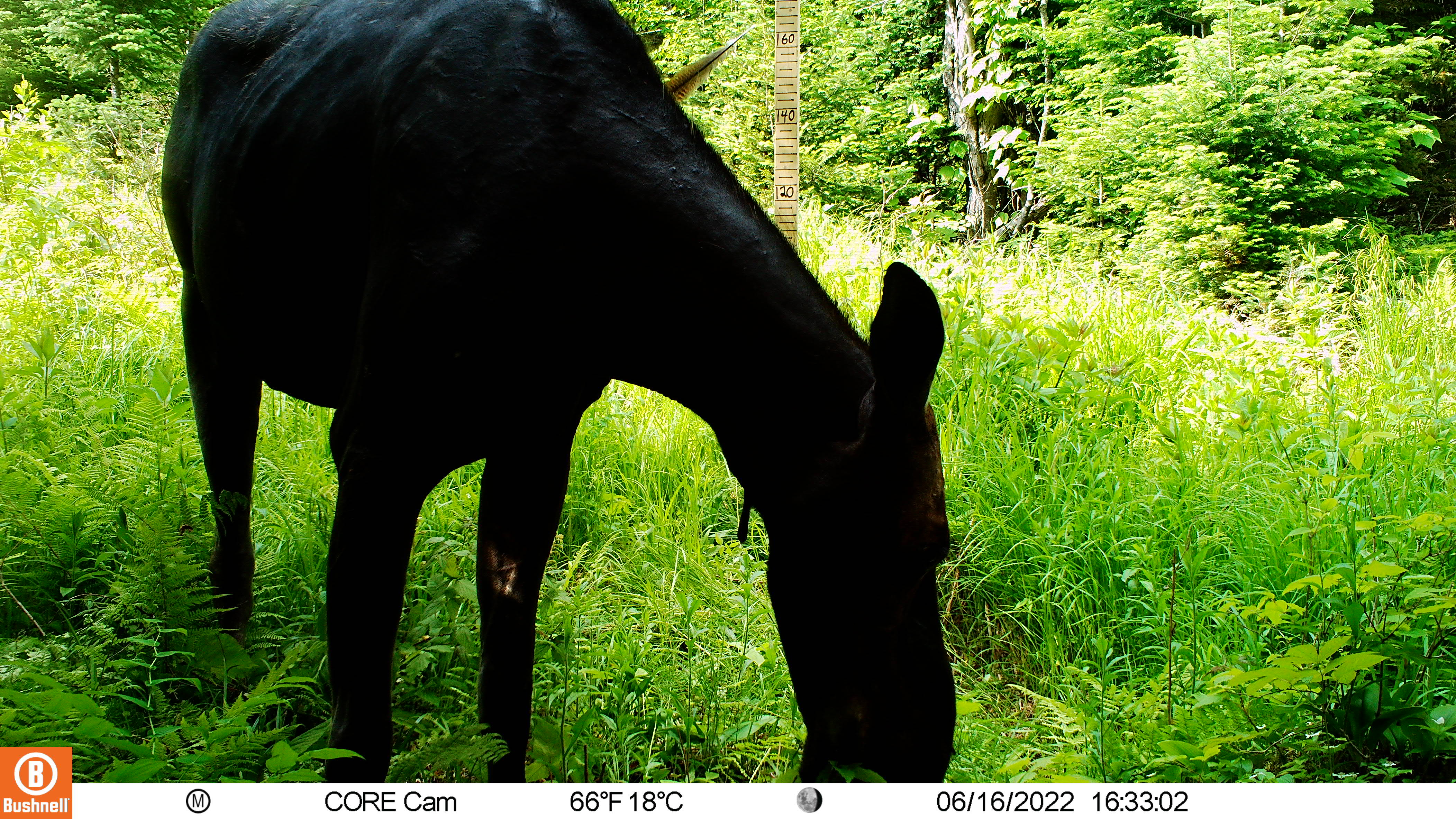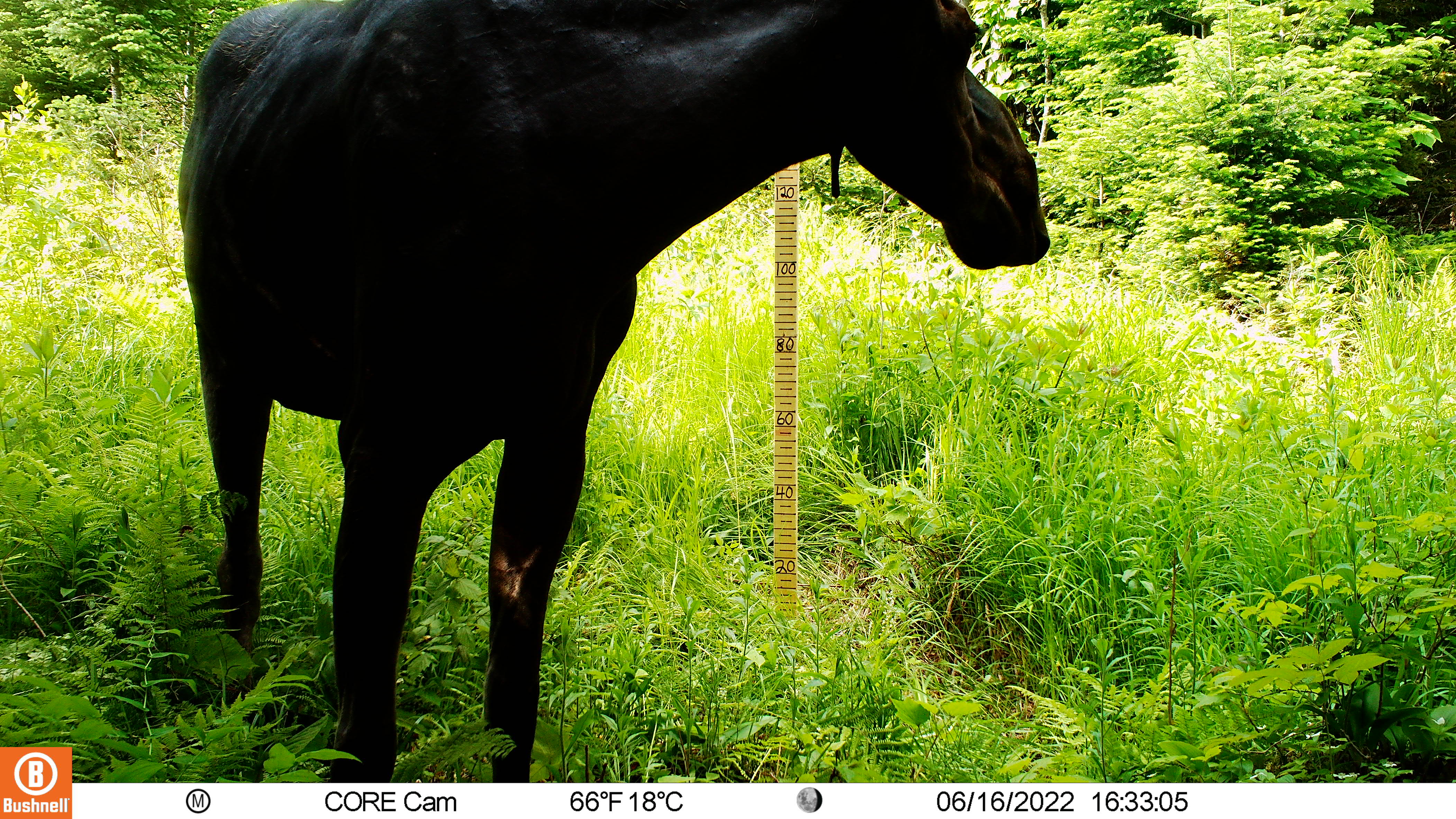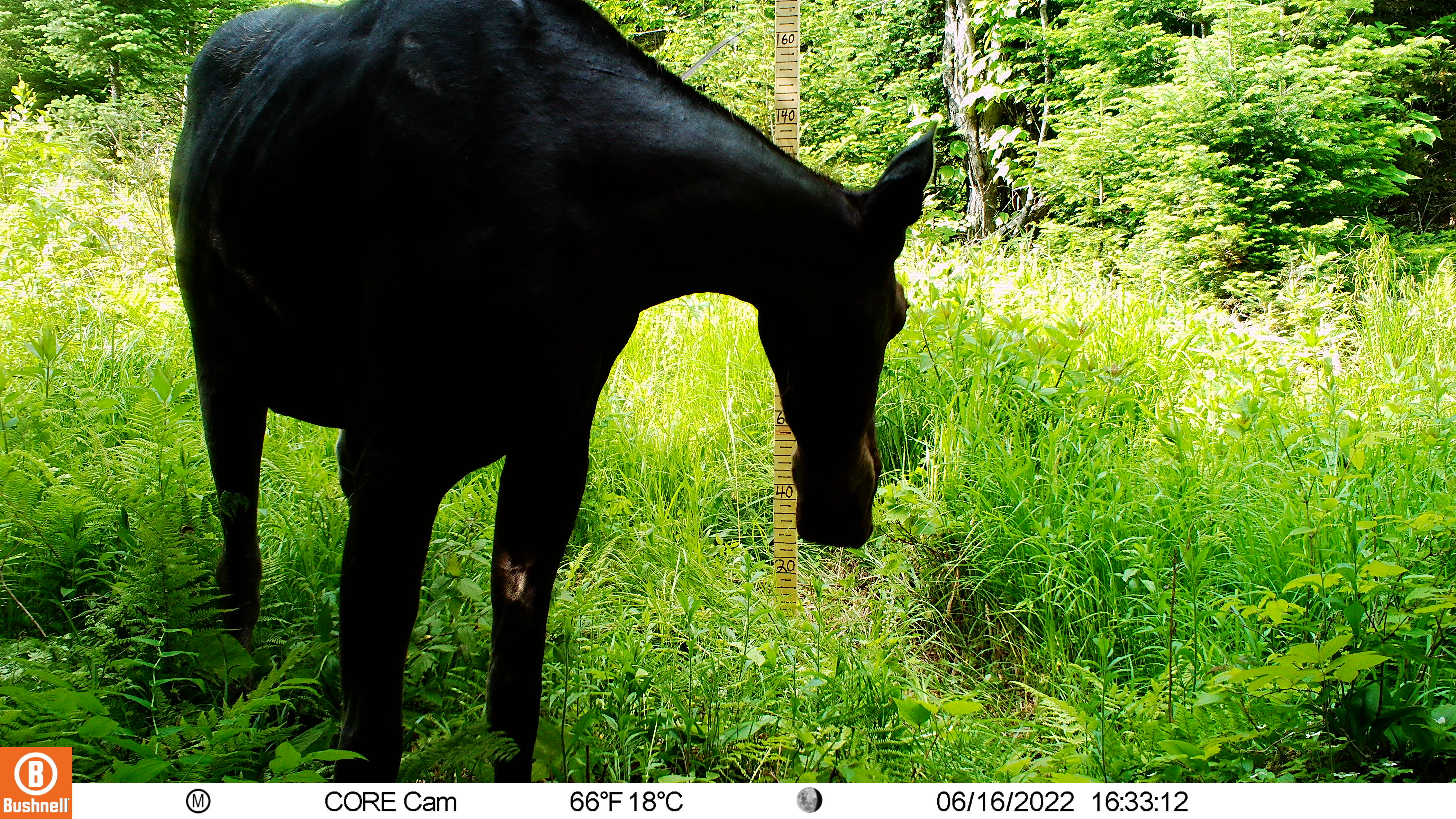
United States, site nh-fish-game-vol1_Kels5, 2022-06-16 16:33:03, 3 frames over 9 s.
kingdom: Animalia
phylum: Chordata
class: Mammalia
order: Artiodactyla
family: Cervidae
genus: Alces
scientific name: Alces alces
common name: moose